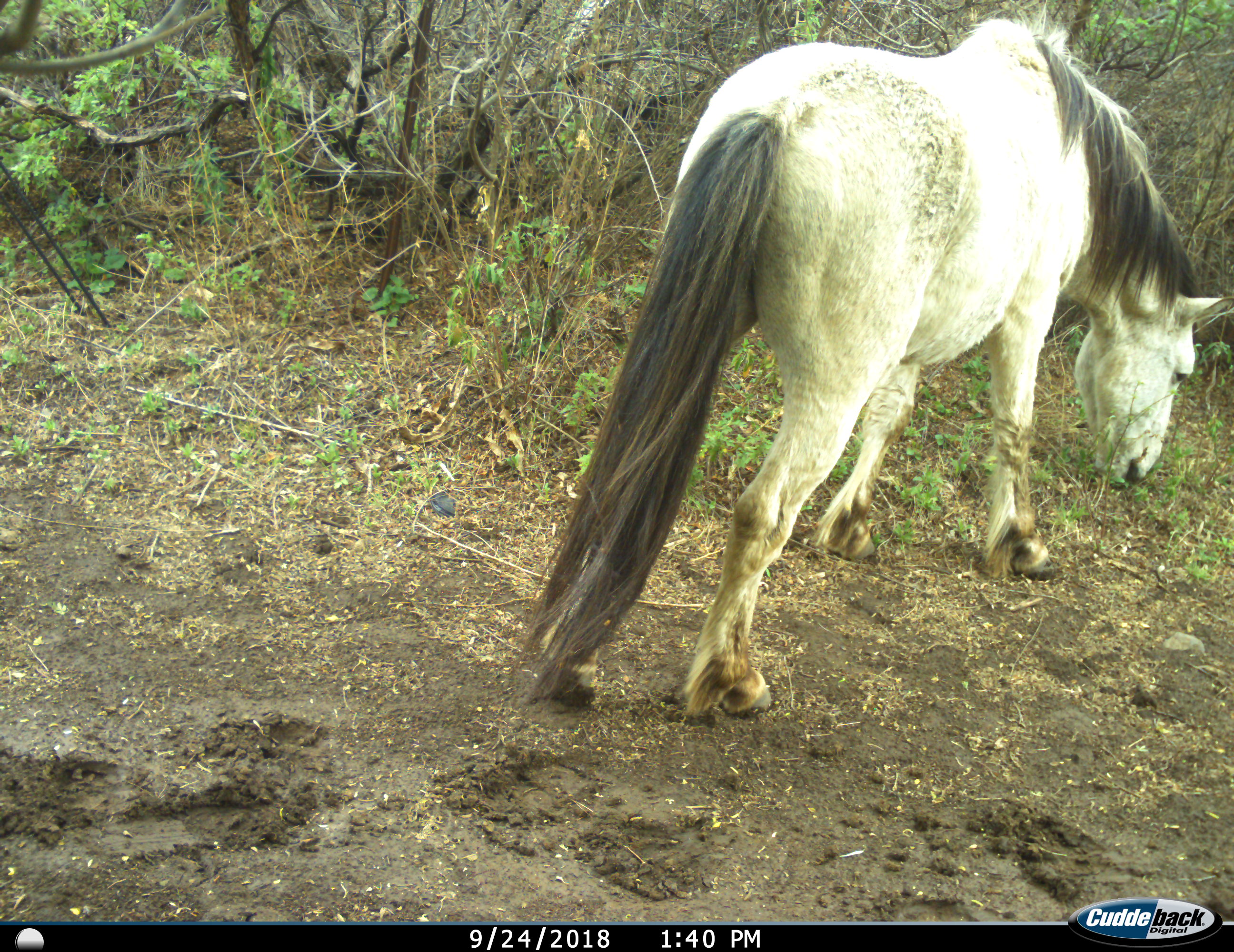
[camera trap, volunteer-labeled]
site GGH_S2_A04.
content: unidentified animal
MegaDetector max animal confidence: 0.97